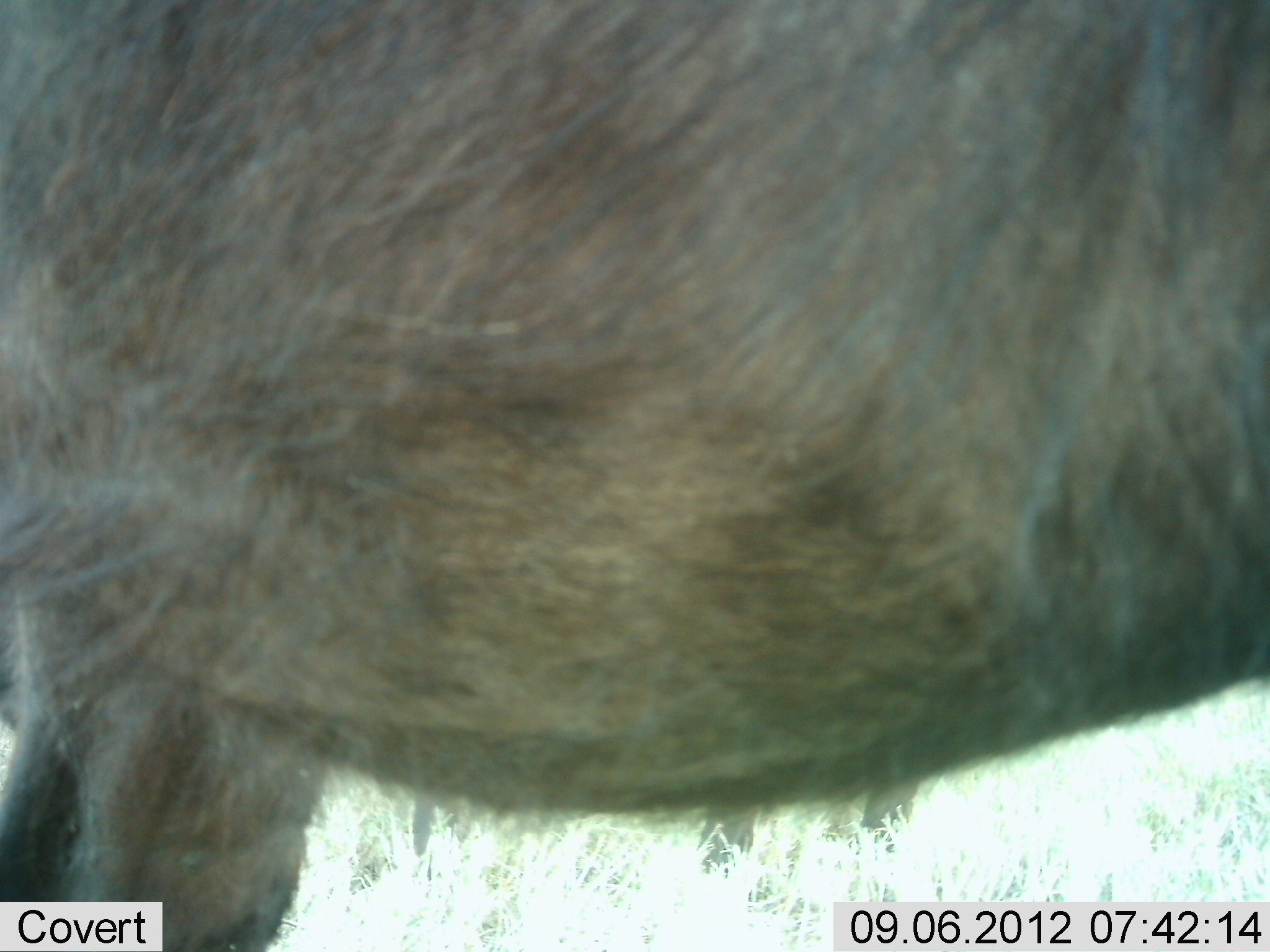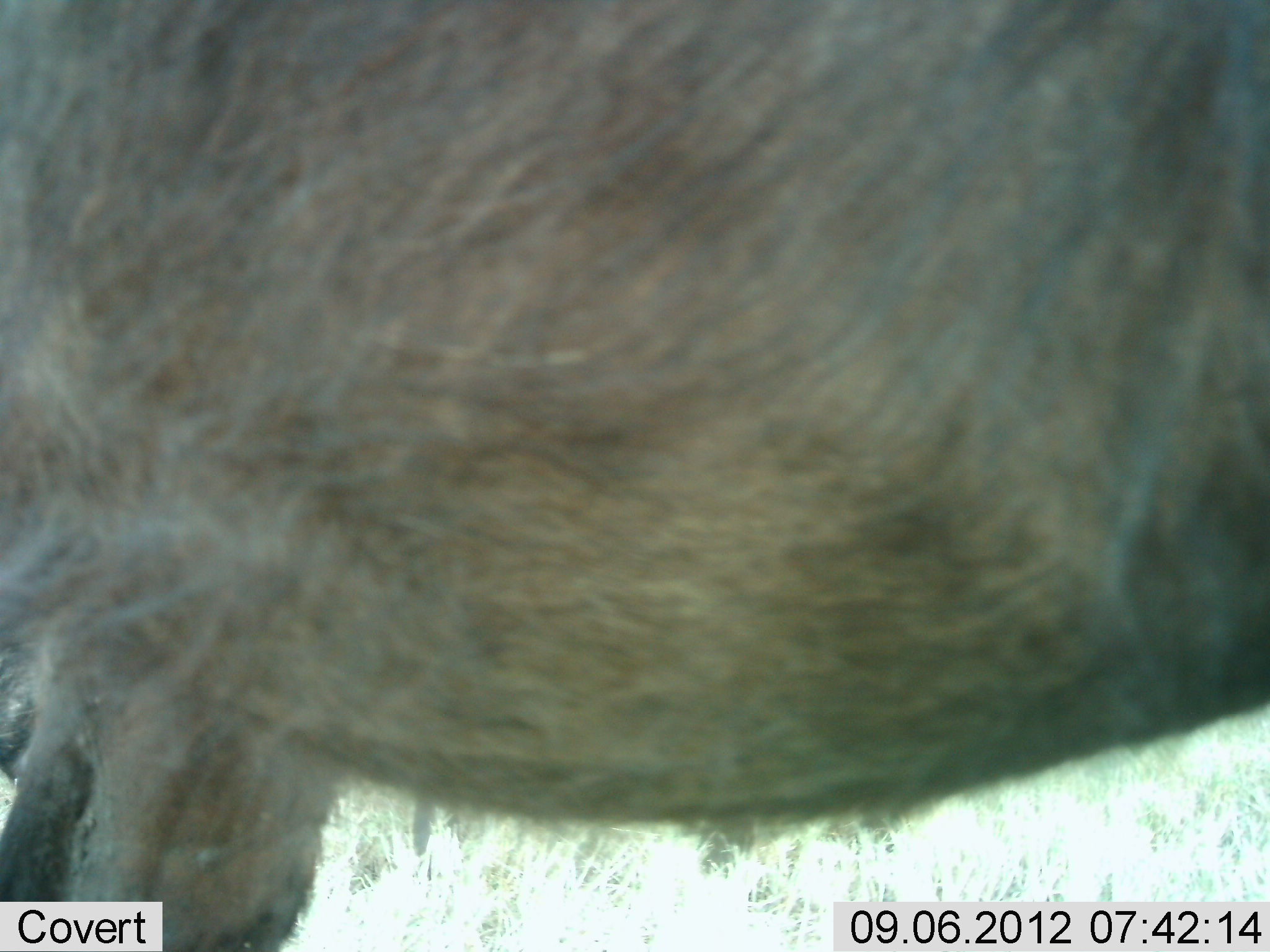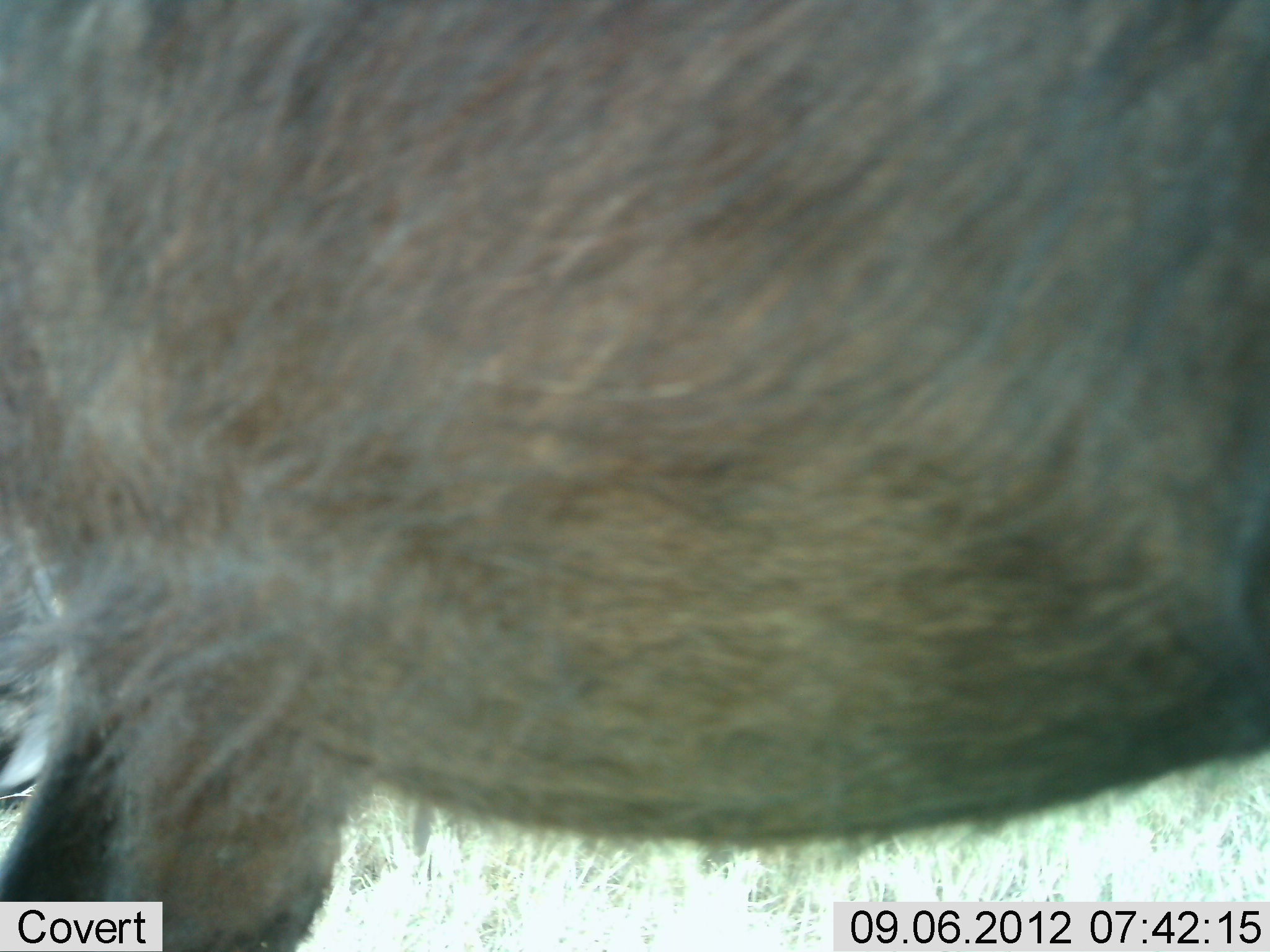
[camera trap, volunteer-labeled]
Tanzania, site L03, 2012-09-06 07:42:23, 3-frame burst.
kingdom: Animalia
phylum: Chordata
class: Mammalia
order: Artiodactyla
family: Bovidae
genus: Connochaetes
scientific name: Connochaetes taurinus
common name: blue wildebeest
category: wildebeest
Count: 1.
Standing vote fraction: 100%.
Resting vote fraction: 0%.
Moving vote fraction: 0%.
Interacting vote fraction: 0%.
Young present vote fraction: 0%.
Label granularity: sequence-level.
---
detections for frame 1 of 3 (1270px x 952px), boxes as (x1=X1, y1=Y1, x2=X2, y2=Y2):
animal: (x1=0, y1=1, x2=1270, y2=952)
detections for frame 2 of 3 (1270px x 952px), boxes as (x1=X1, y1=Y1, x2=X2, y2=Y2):
animal: (x1=1, y1=0, x2=1269, y2=950)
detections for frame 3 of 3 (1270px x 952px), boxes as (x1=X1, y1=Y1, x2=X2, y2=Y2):
animal: (x1=1, y1=0, x2=1269, y2=951)